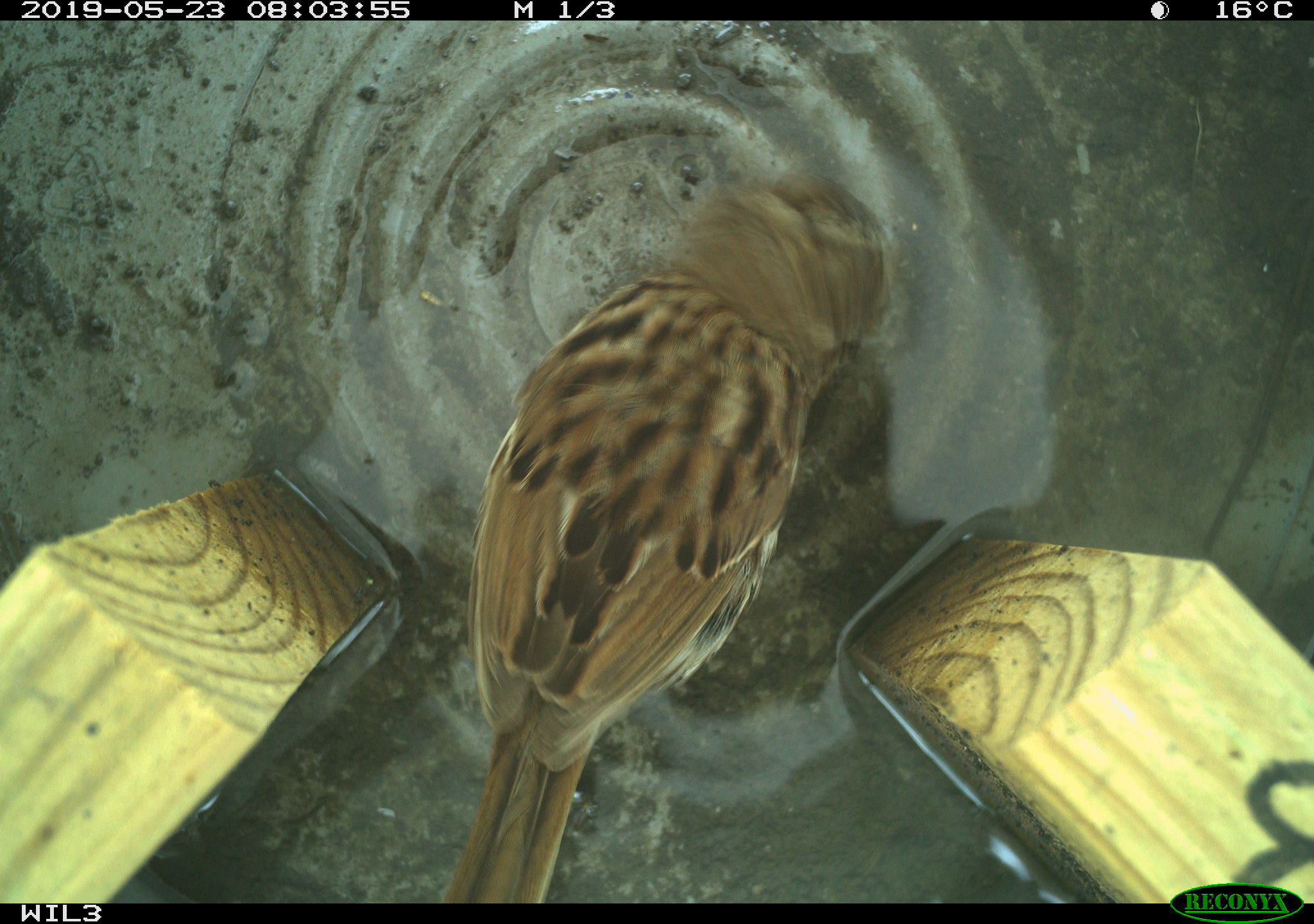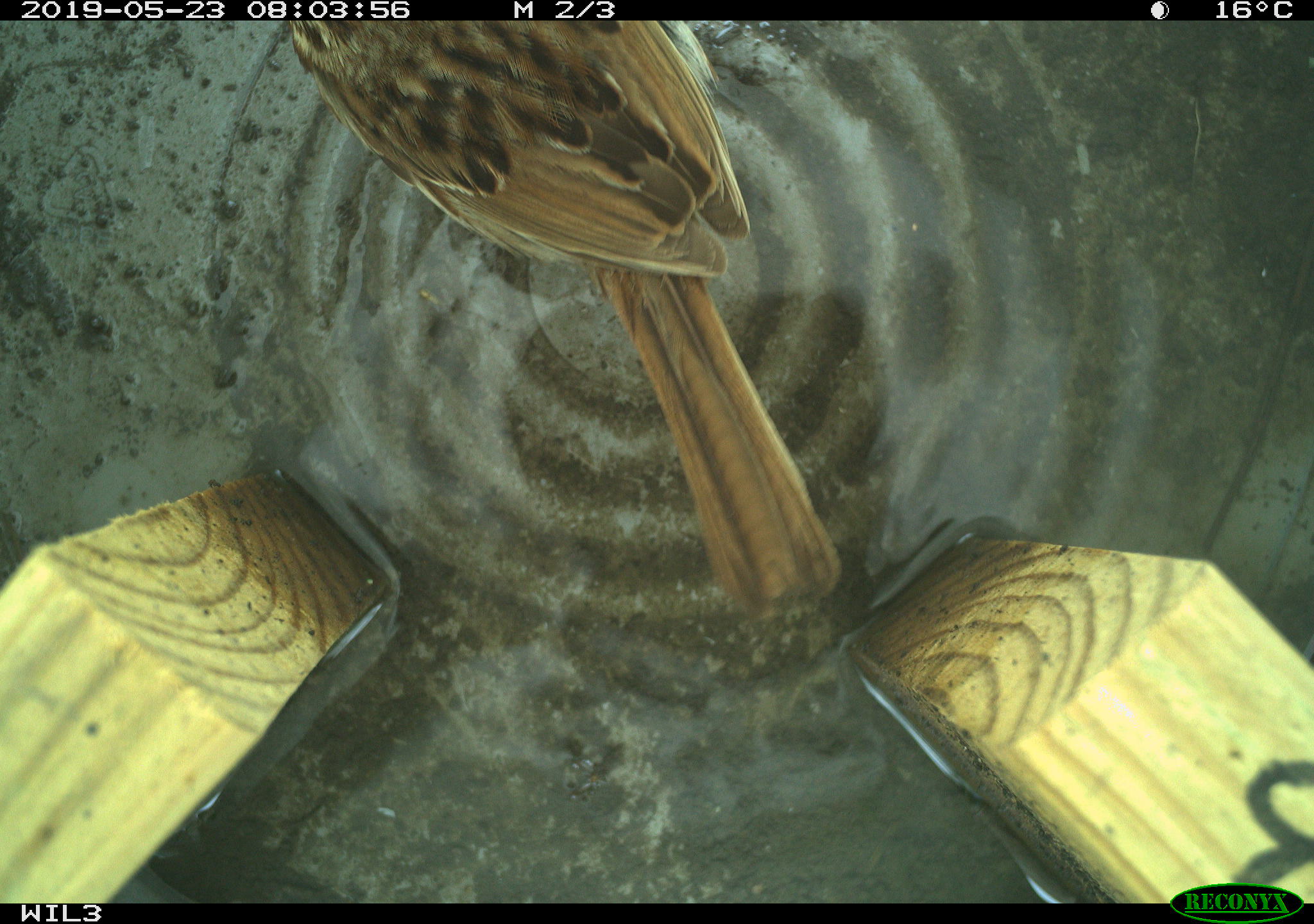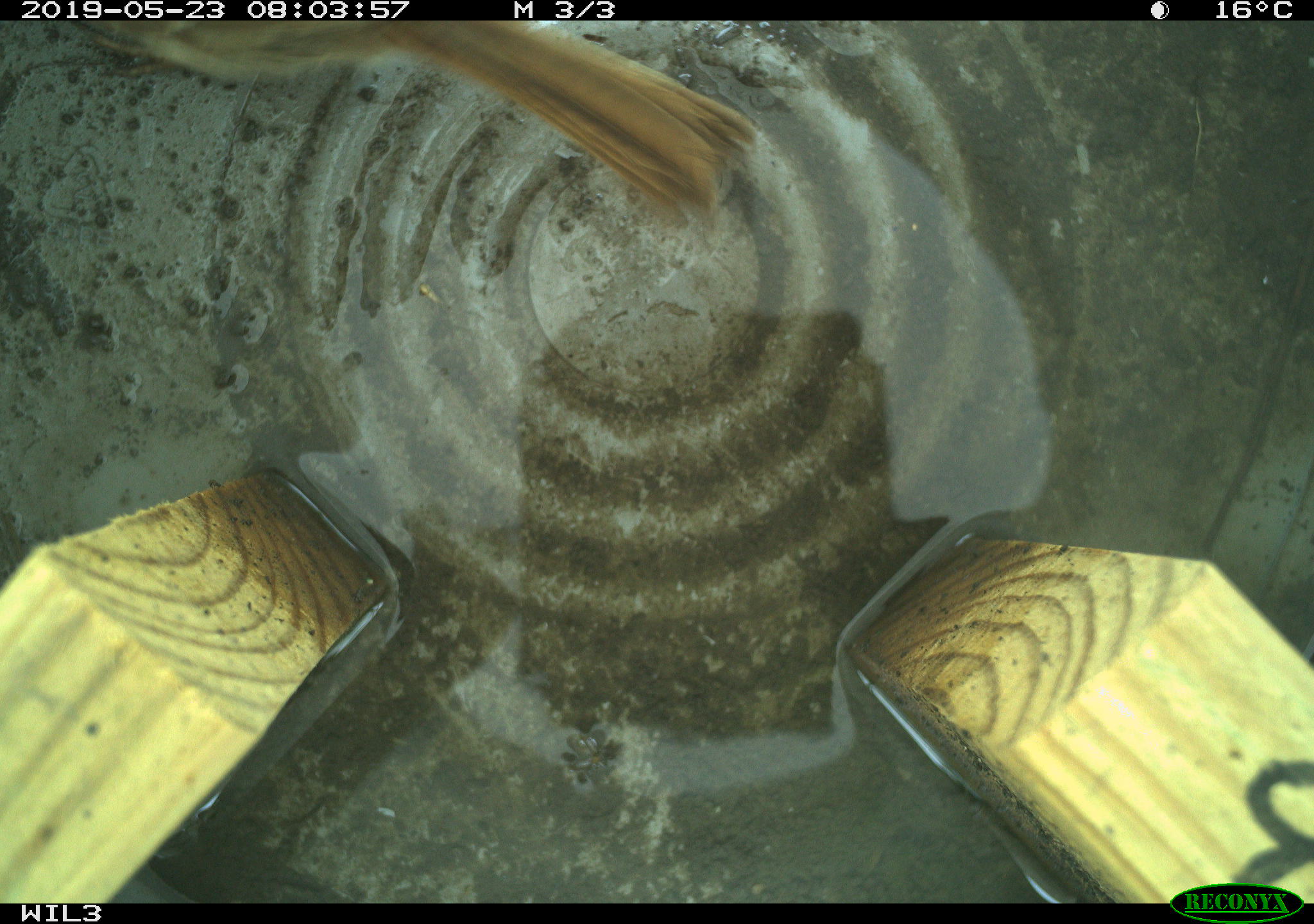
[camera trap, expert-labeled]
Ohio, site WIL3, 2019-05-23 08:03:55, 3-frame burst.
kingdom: Animalia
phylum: Chordata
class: Aves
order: Passeriformes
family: Passerellidae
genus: Melospiza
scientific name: Melospiza melodia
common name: song sparrow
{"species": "song sparrow (Melospiza melodia)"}